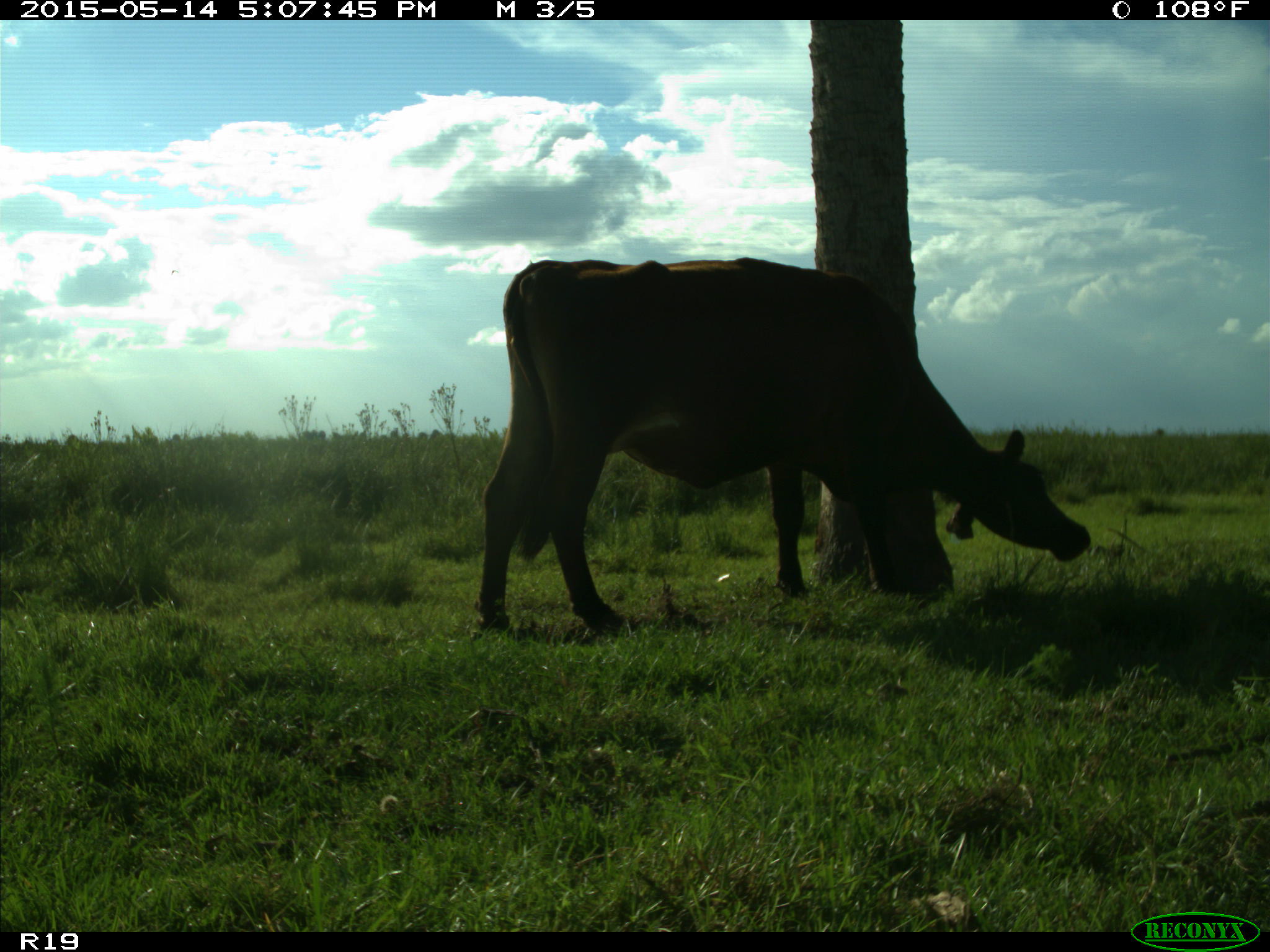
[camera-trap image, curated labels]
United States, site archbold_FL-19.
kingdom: Animalia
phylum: Chordata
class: Mammalia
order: Artiodactyla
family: Bovidae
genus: Bos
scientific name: Bos taurus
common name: domestic cow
Bos taurus (domestic cow).